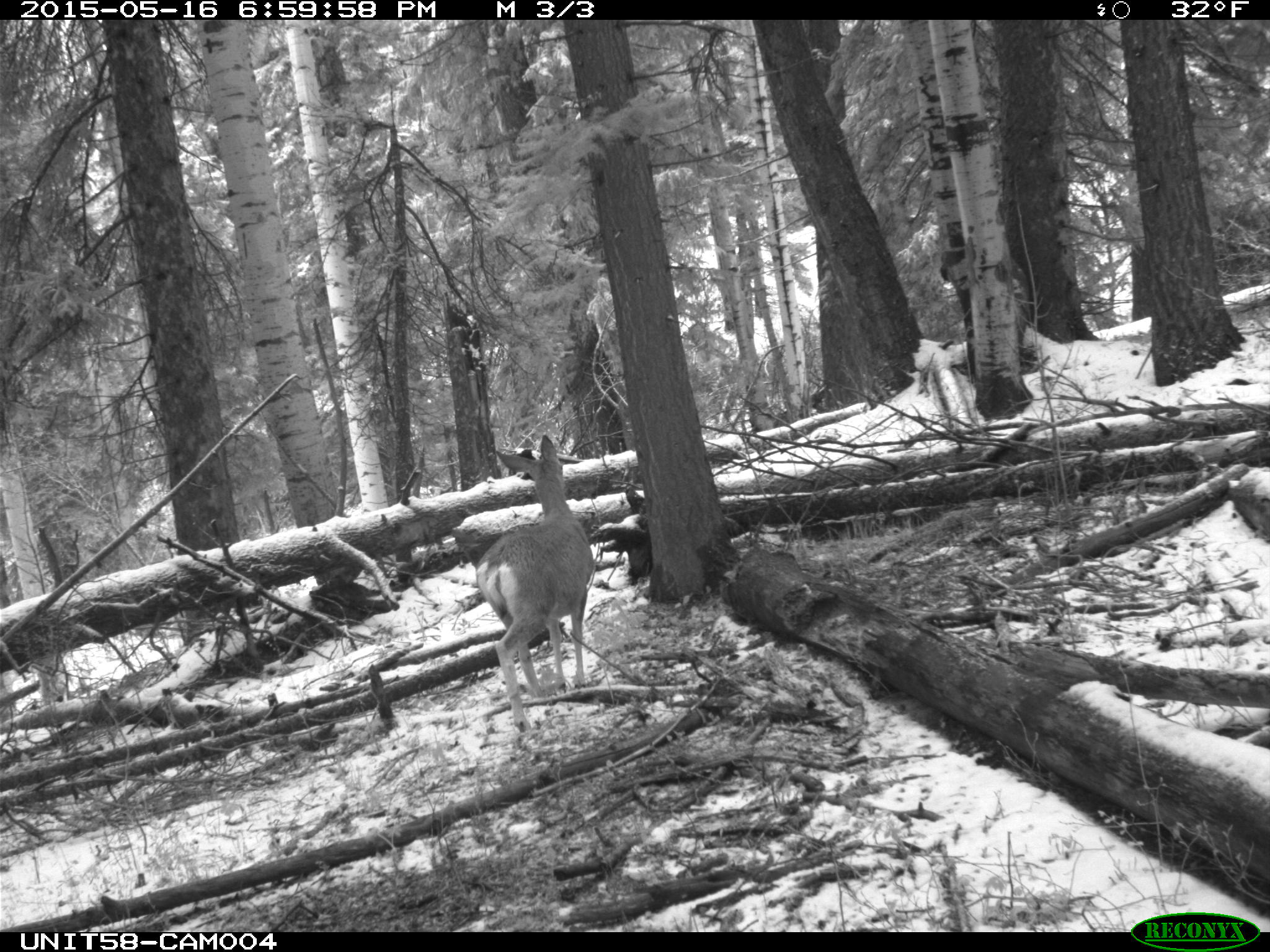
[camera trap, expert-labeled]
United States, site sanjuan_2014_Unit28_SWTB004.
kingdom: Animalia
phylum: Chordata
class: Mammalia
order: Artiodactyla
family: Cervidae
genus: Odocoileus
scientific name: Odocoileus hemionus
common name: mule deer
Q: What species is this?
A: Odocoileus hemionus (mule deer).